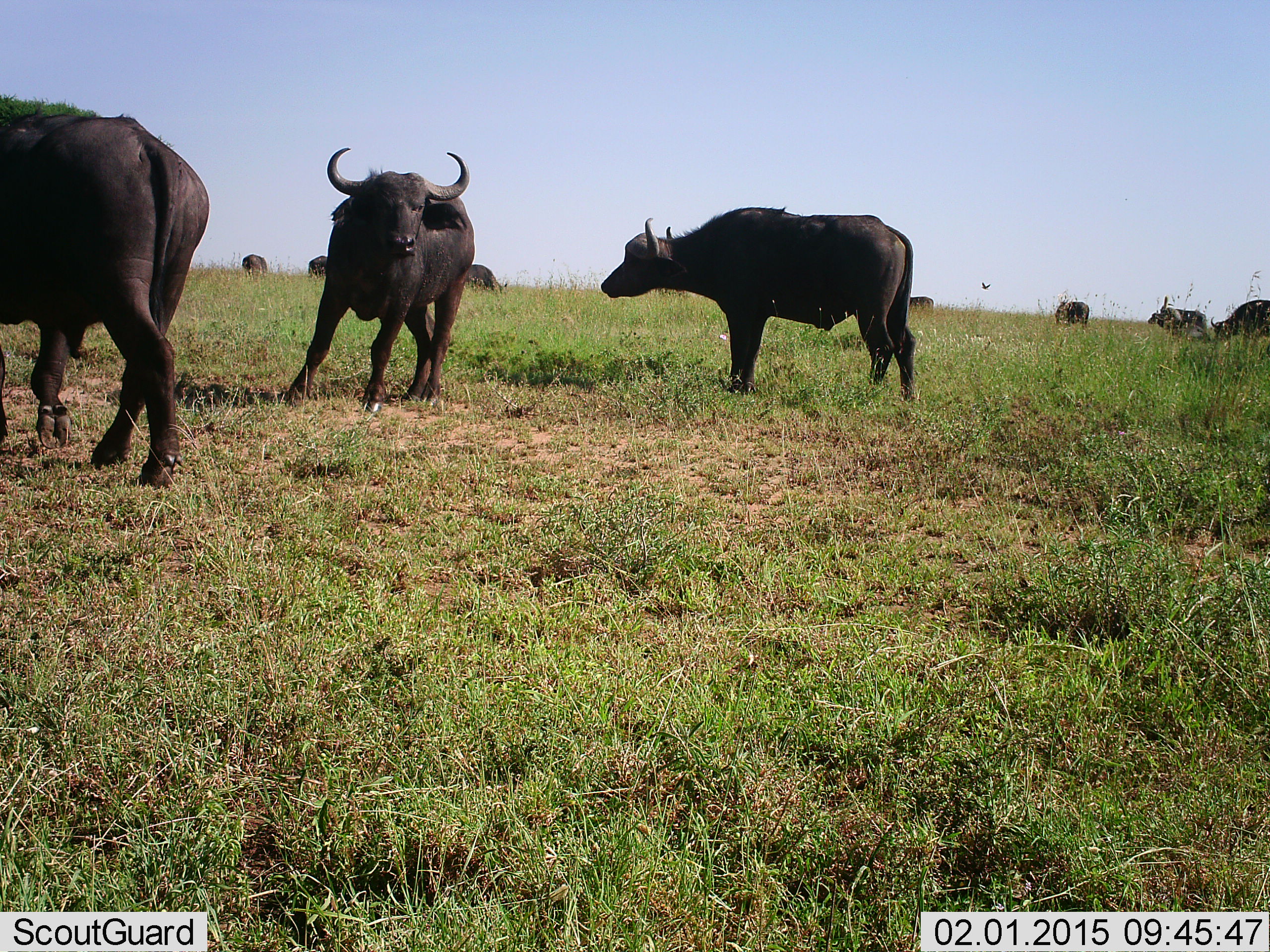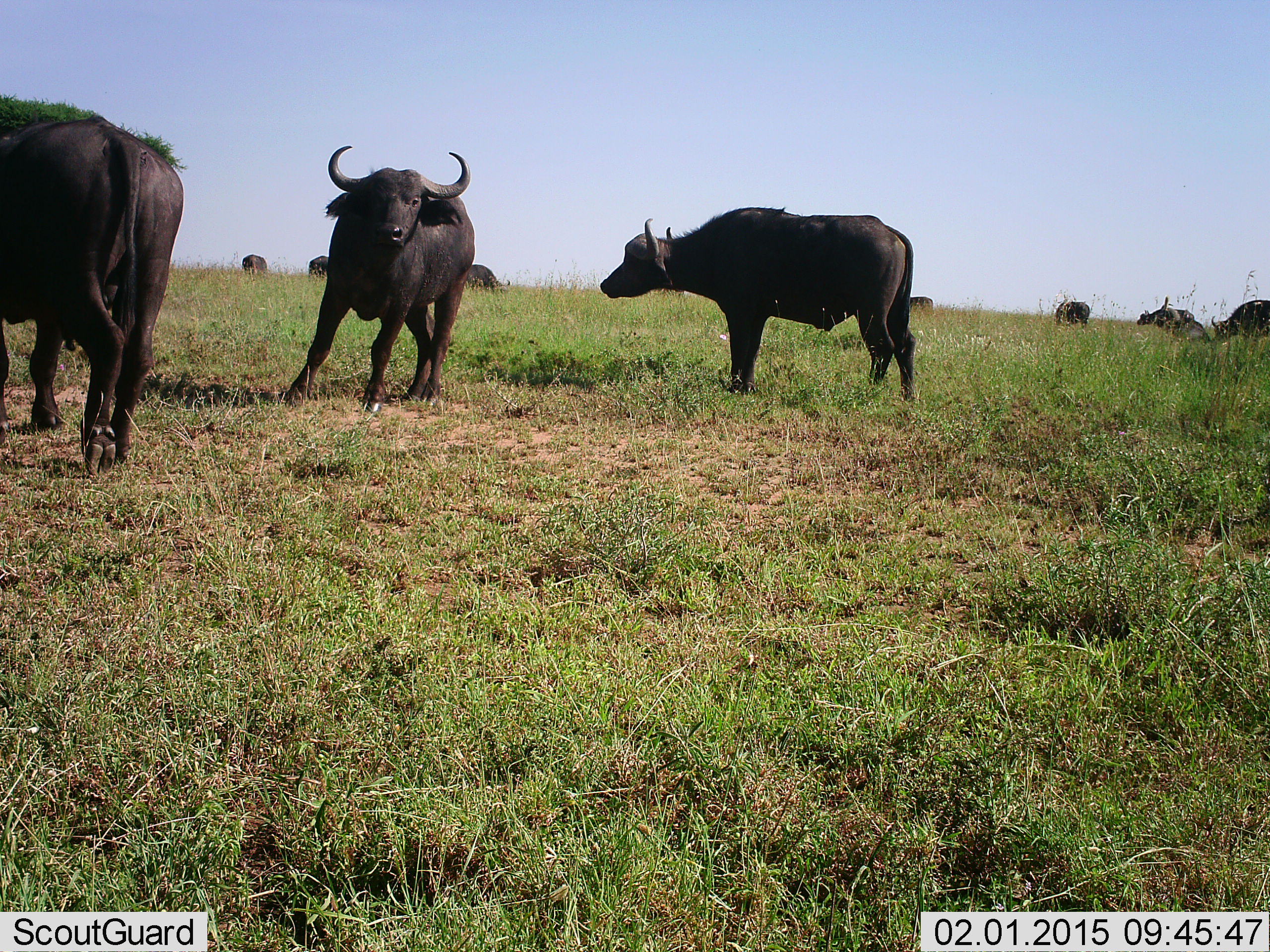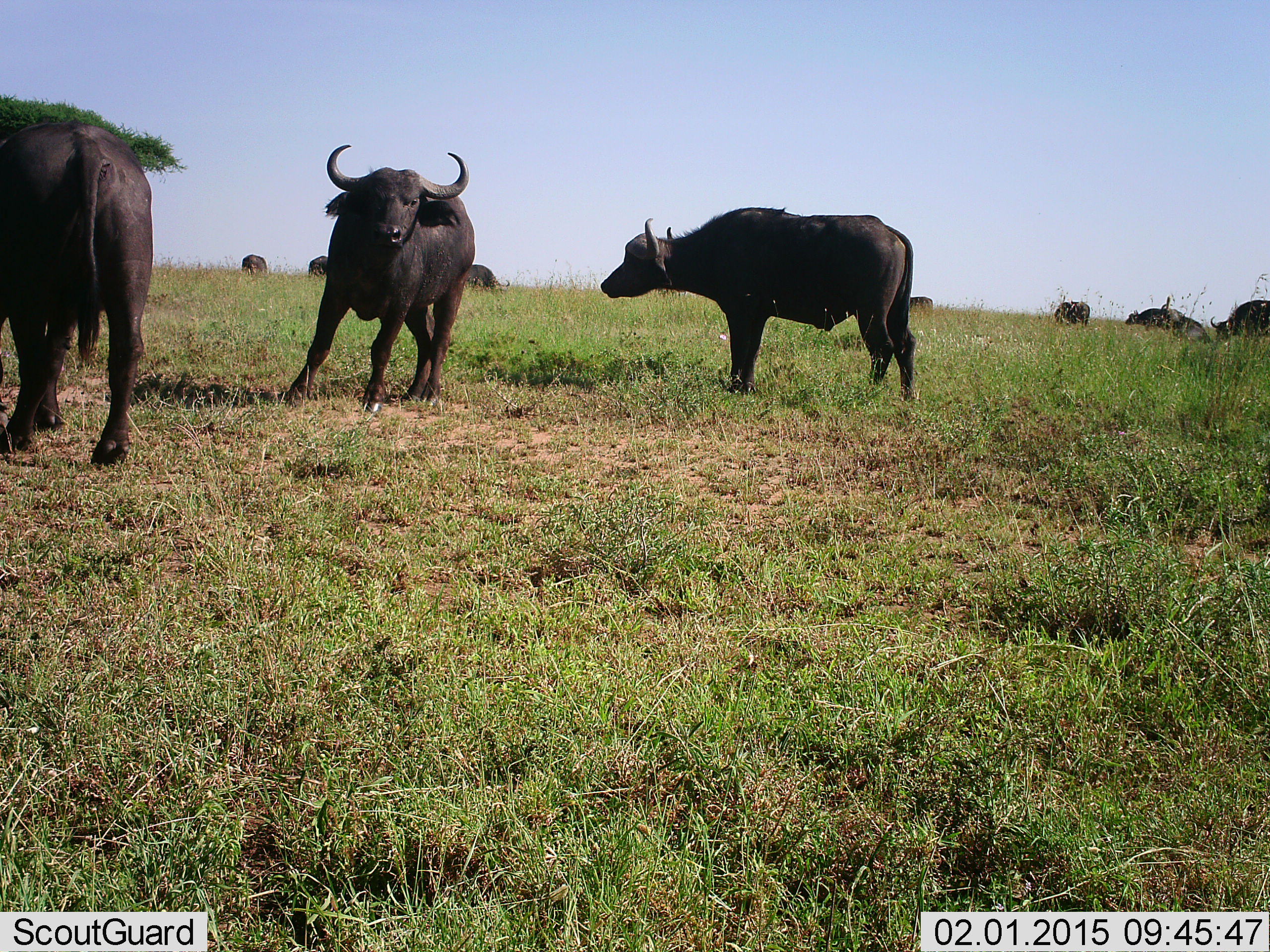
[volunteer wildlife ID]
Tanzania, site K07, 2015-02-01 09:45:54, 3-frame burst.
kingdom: Animalia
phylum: Chordata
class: Mammalia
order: Artiodactyla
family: Bovidae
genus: Syncerus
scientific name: Syncerus caffer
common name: cape buffalo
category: buffalo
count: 10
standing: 90%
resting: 0%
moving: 30%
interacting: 10%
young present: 0%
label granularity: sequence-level